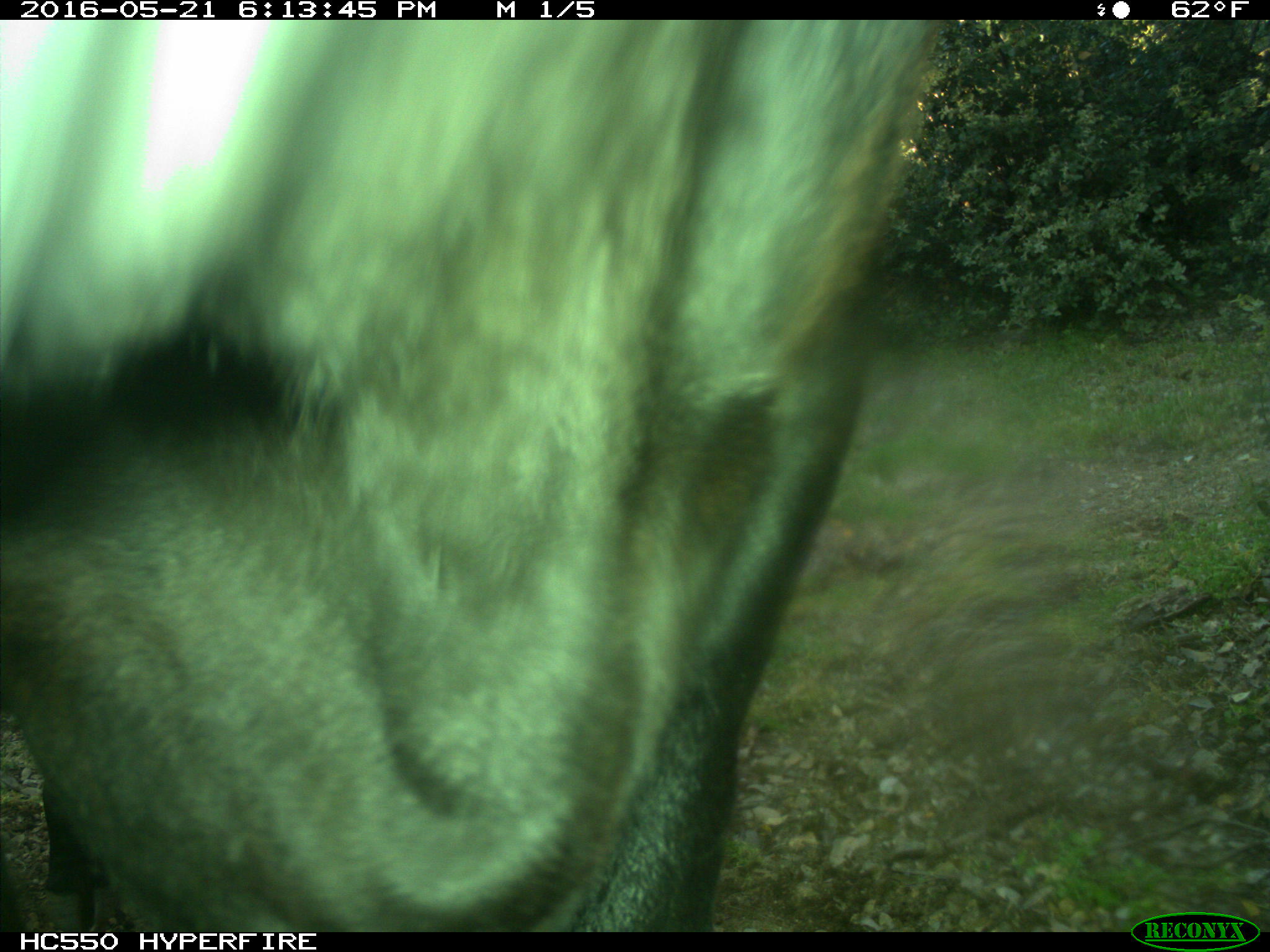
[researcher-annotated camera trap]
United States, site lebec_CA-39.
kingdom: Animalia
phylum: Chordata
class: Mammalia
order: Artiodactyla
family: Bovidae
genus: Bos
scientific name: Bos taurus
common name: domestic cow